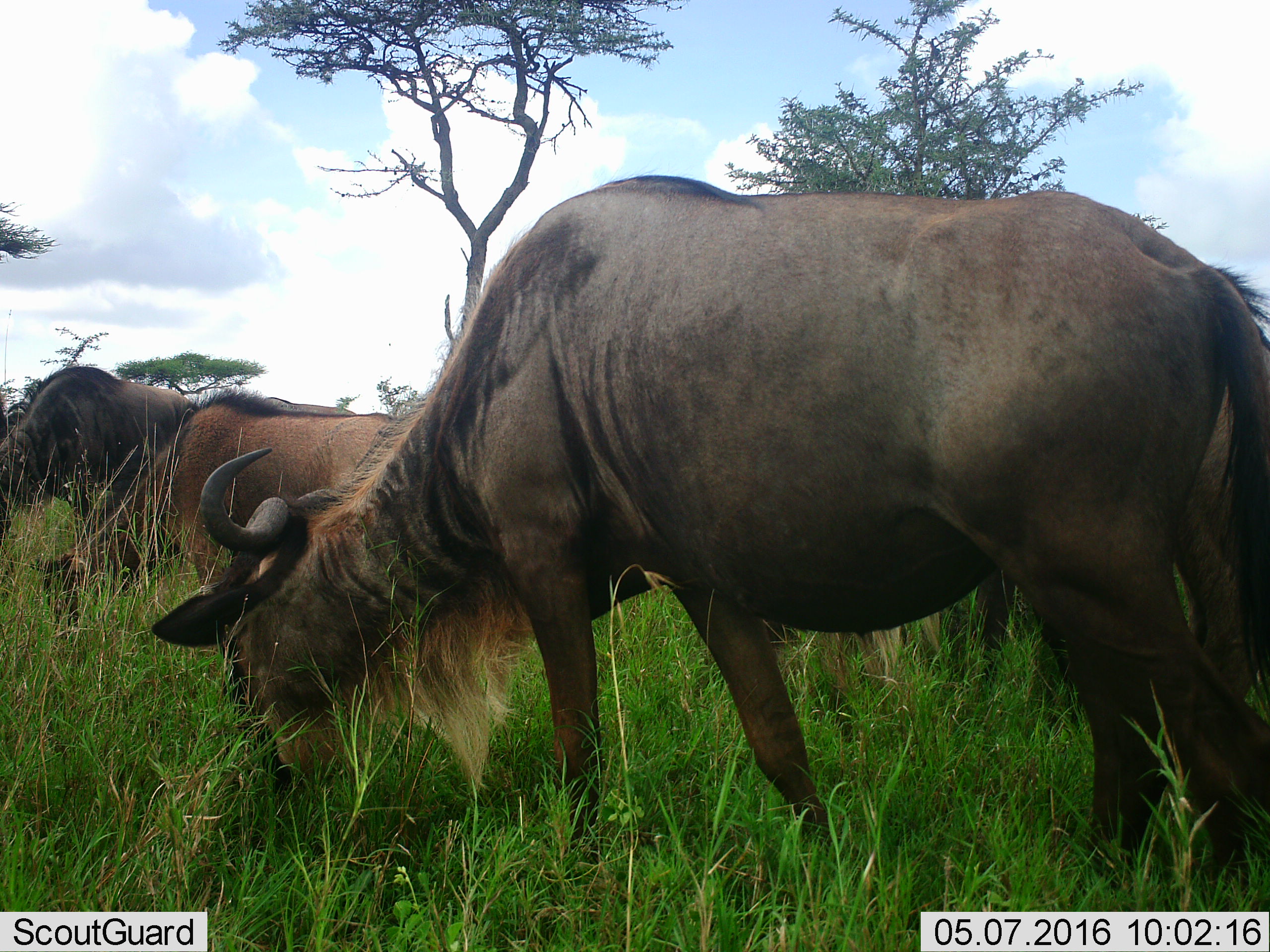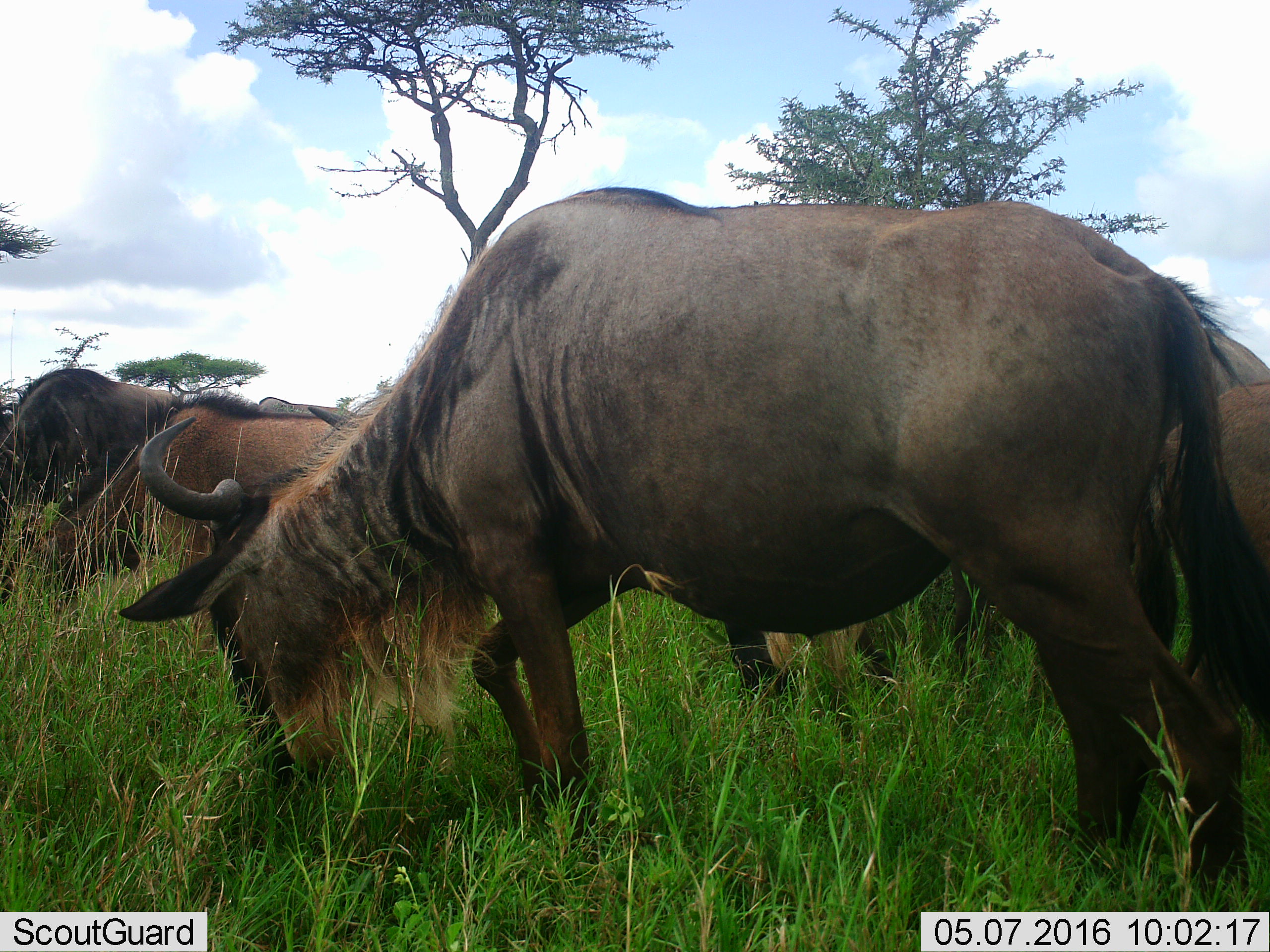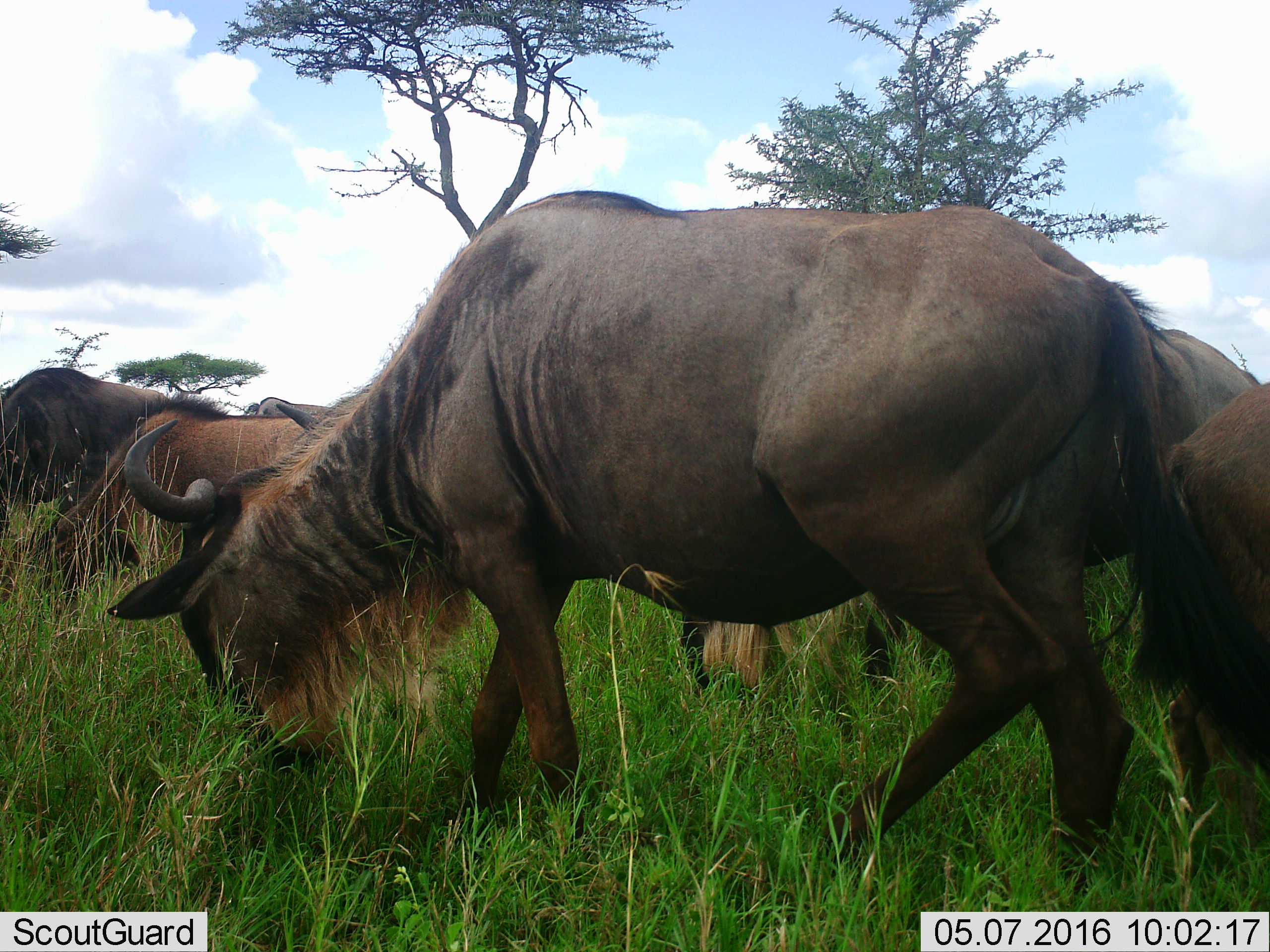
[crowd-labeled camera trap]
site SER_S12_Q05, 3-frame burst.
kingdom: Animalia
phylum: Chordata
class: Mammalia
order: Artiodactyla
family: Bovidae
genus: Connochaetes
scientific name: Connochaetes taurinus taurinus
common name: blue wildebeest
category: wildebeestblue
Wildebeestblue (blue wildebeest) (Connochaetes taurinus taurinus), count 5. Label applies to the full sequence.